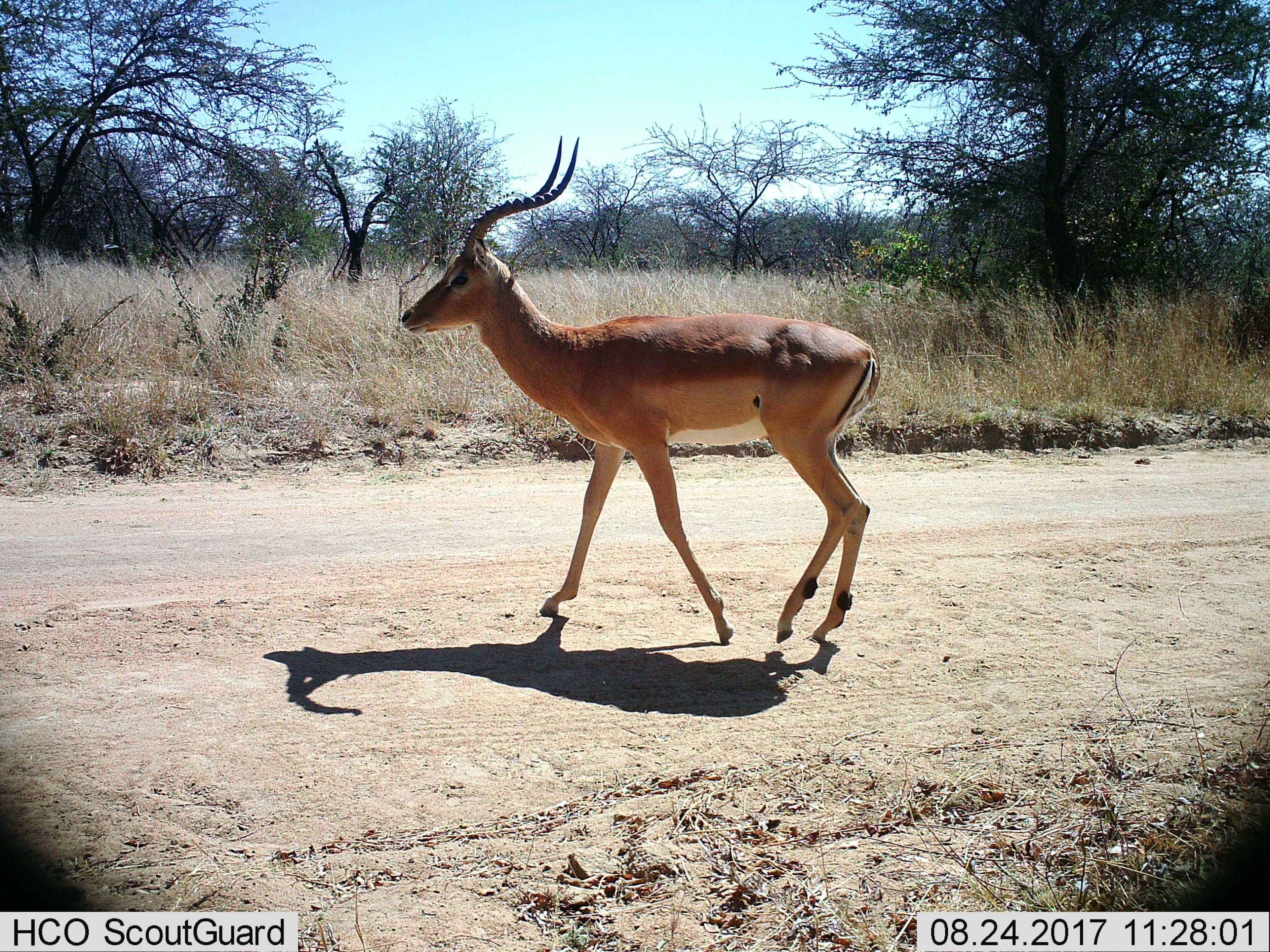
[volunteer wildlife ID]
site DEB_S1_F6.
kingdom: Animalia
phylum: Chordata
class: Mammalia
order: Artiodactyla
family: Bovidae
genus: Aepyceros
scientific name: Aepyceros melampus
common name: impala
Impala (Aepyceros melampus), count 1. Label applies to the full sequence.